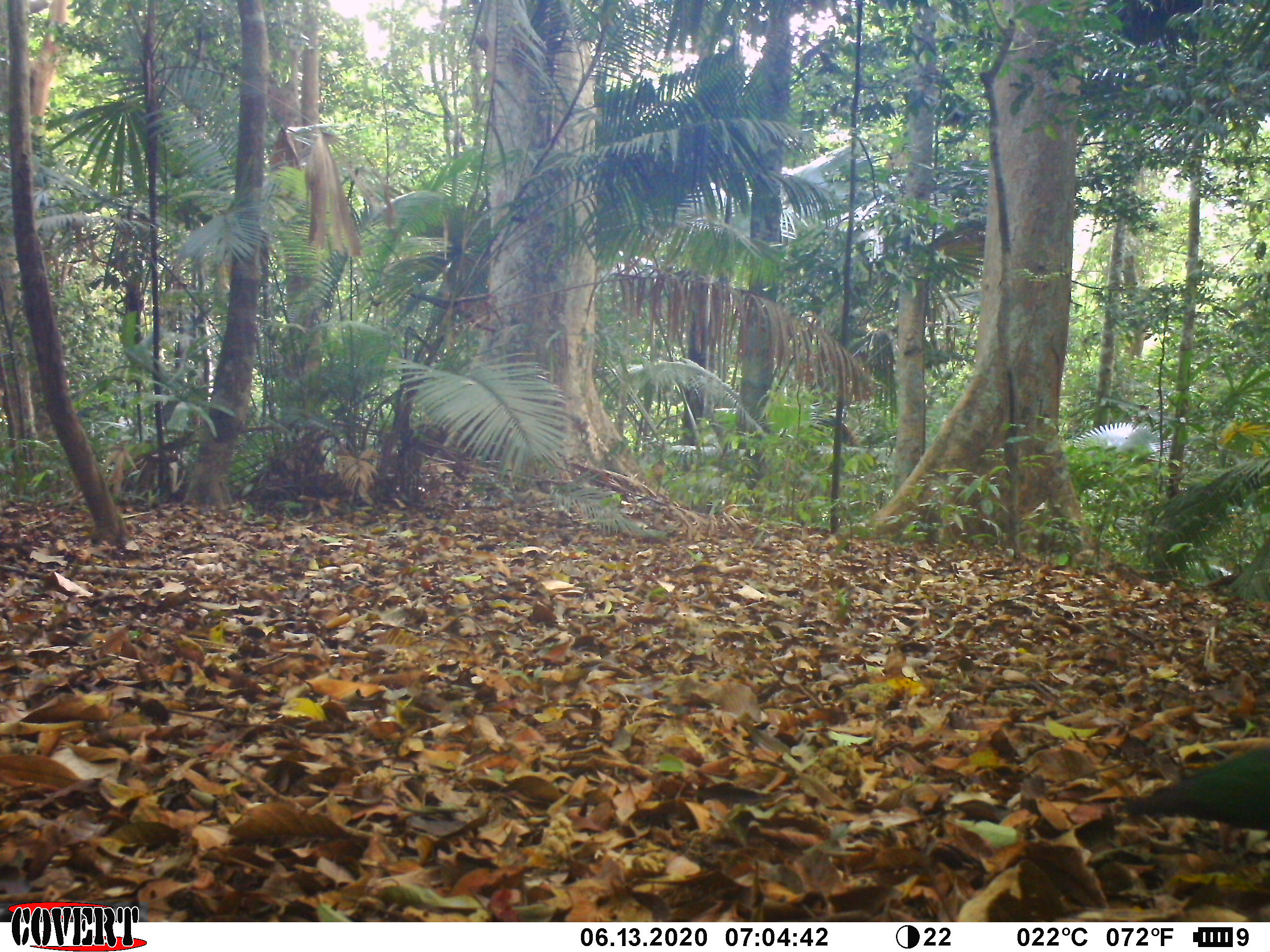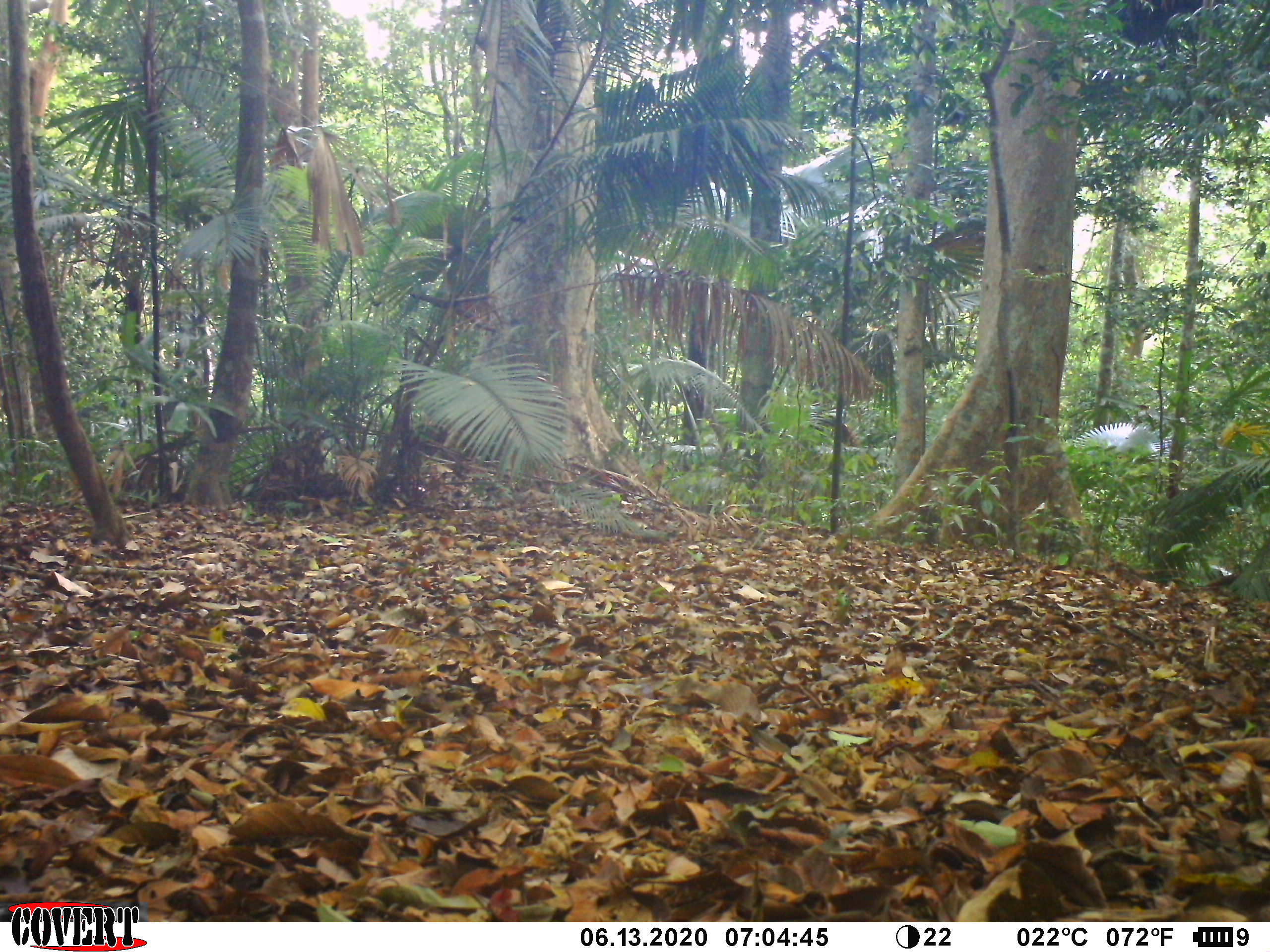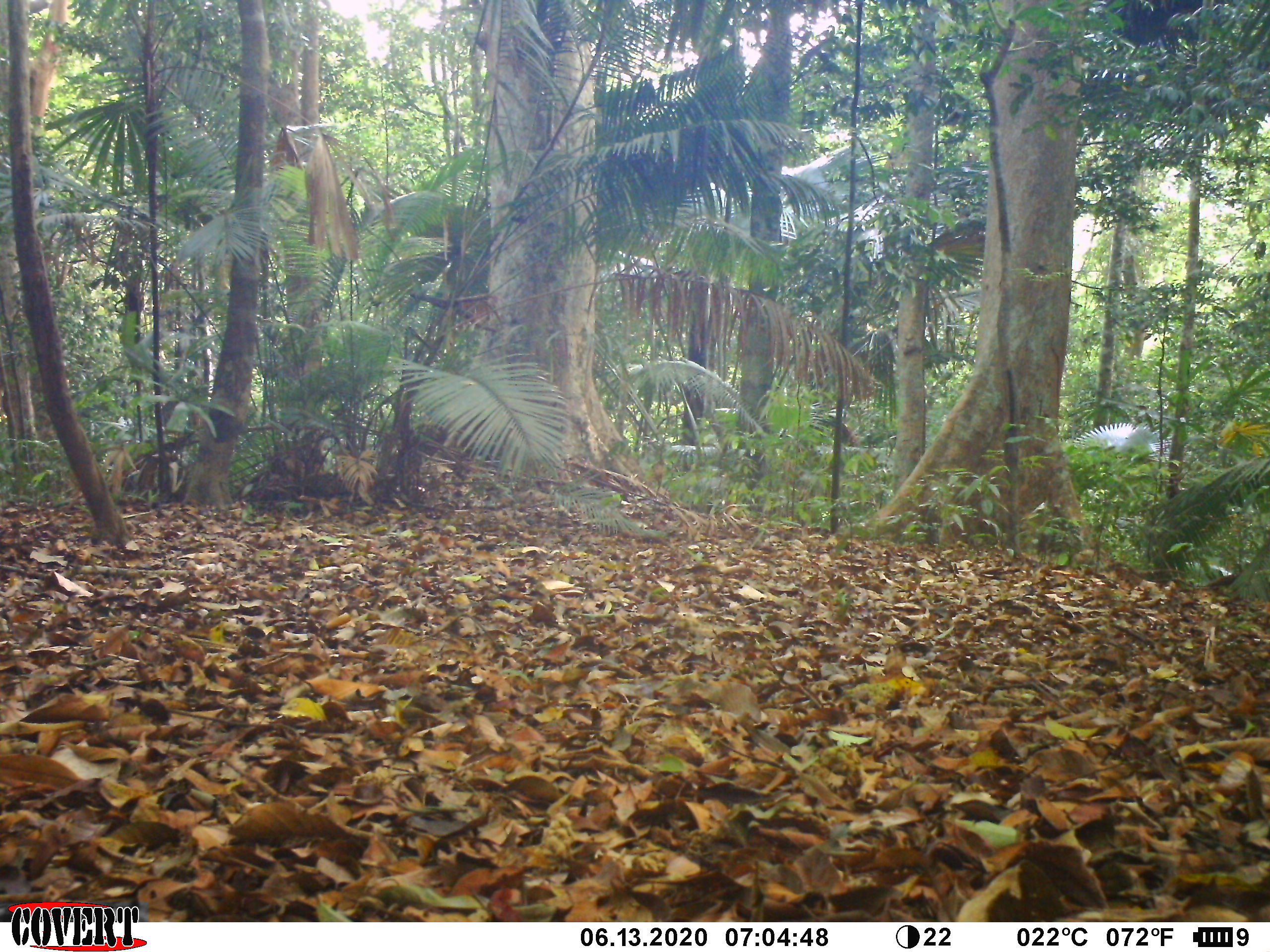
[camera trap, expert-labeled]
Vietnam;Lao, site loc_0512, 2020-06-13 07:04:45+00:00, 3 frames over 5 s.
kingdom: Animalia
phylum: Chordata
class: Aves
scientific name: Aves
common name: bird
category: unidentified bird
Unidentified bird (bird) (Aves). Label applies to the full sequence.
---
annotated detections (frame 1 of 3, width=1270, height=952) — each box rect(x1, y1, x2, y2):
unidentified bird: rect(1116, 746, 1270, 829)